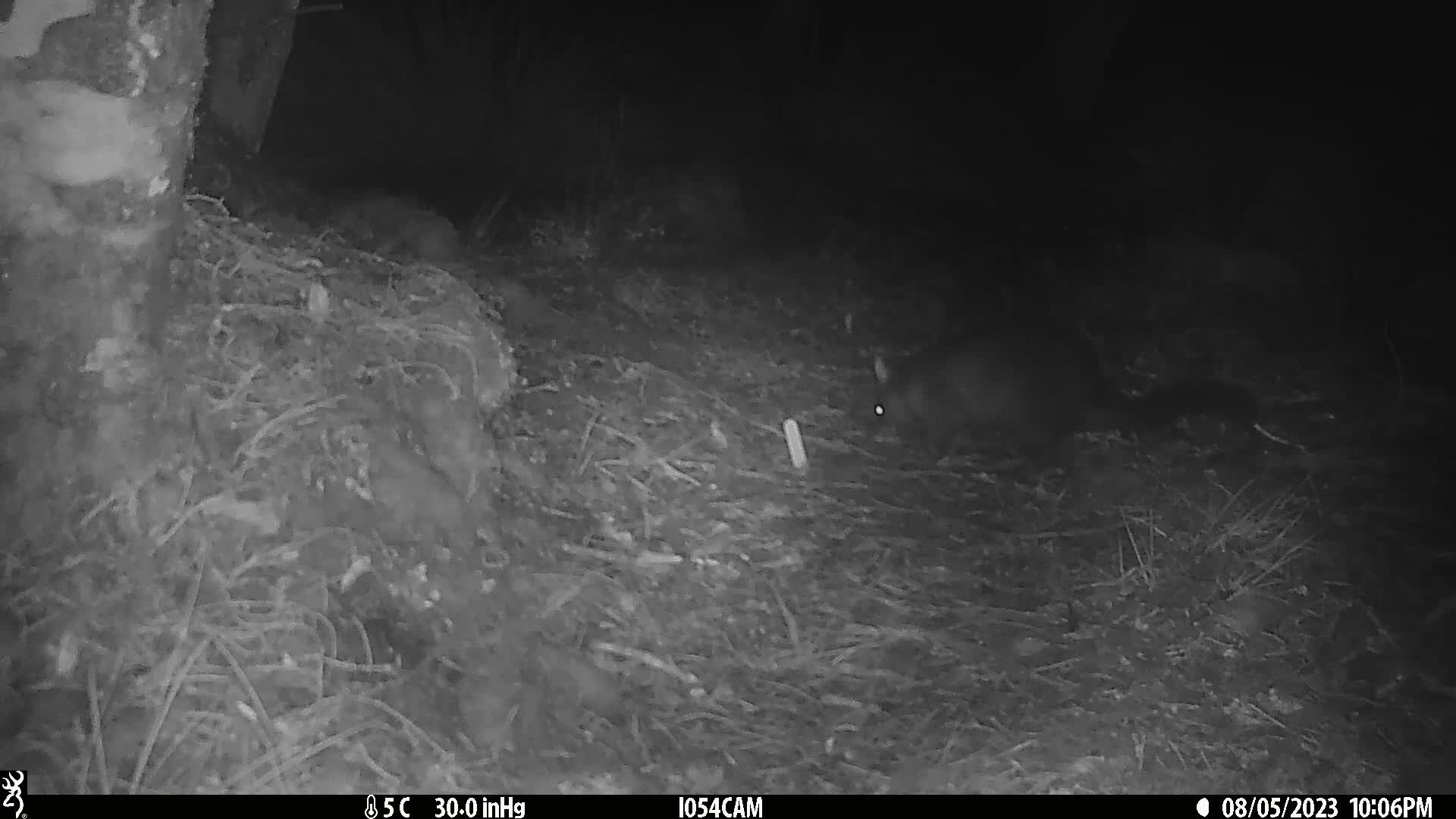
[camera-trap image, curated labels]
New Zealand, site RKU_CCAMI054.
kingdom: Animalia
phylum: Chordata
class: Mammalia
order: Diprotodontia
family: Phalangeridae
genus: Trichosurus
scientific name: Trichosurus vulpecula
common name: common brushtail possum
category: possum